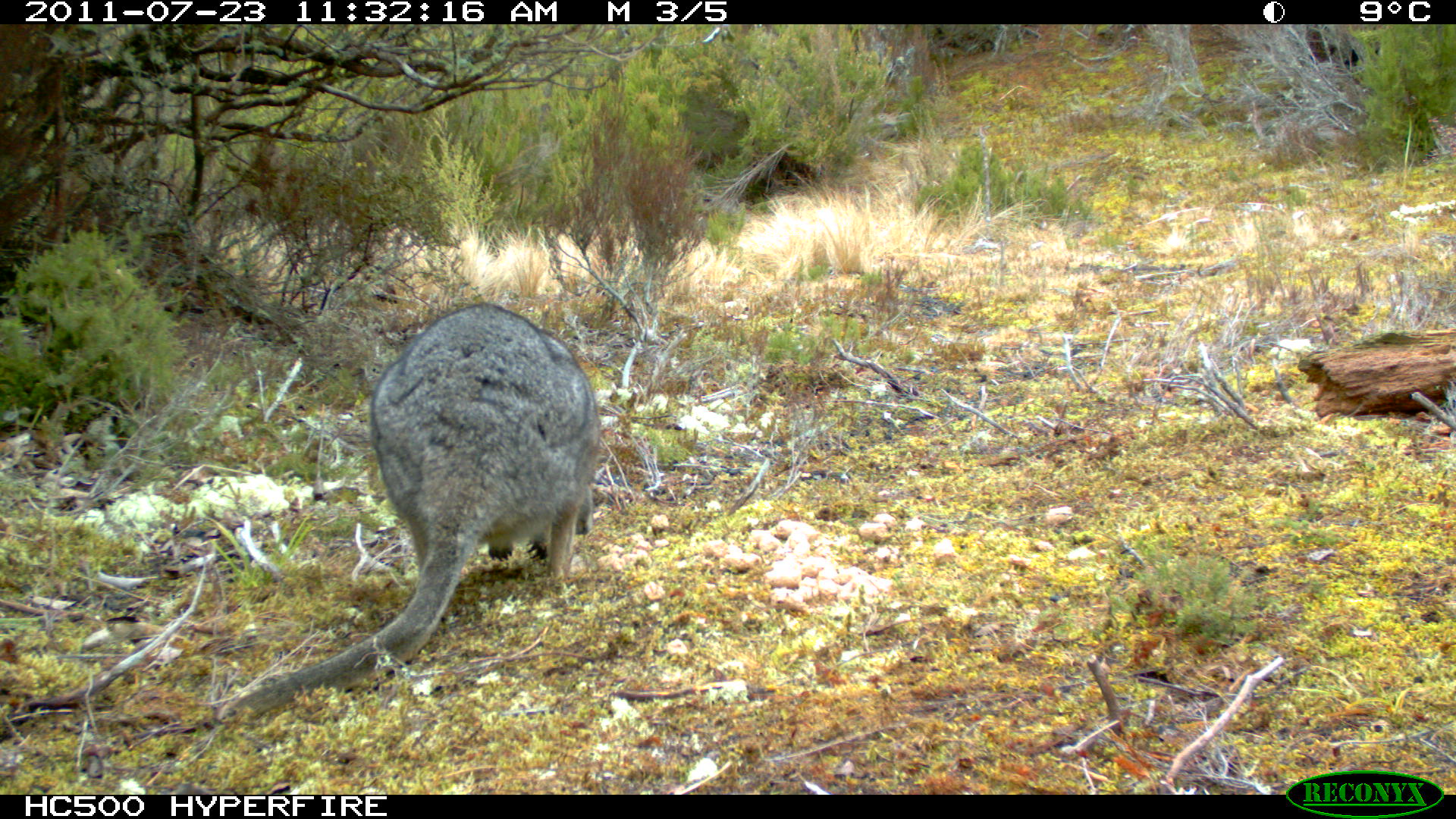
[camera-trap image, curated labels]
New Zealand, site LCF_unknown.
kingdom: Animalia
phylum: Chordata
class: Mammalia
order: Diprotodontia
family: Macropodidae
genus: Notamacropus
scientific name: Notamacropus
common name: wallaby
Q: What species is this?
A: Wallaby (Notamacropus).